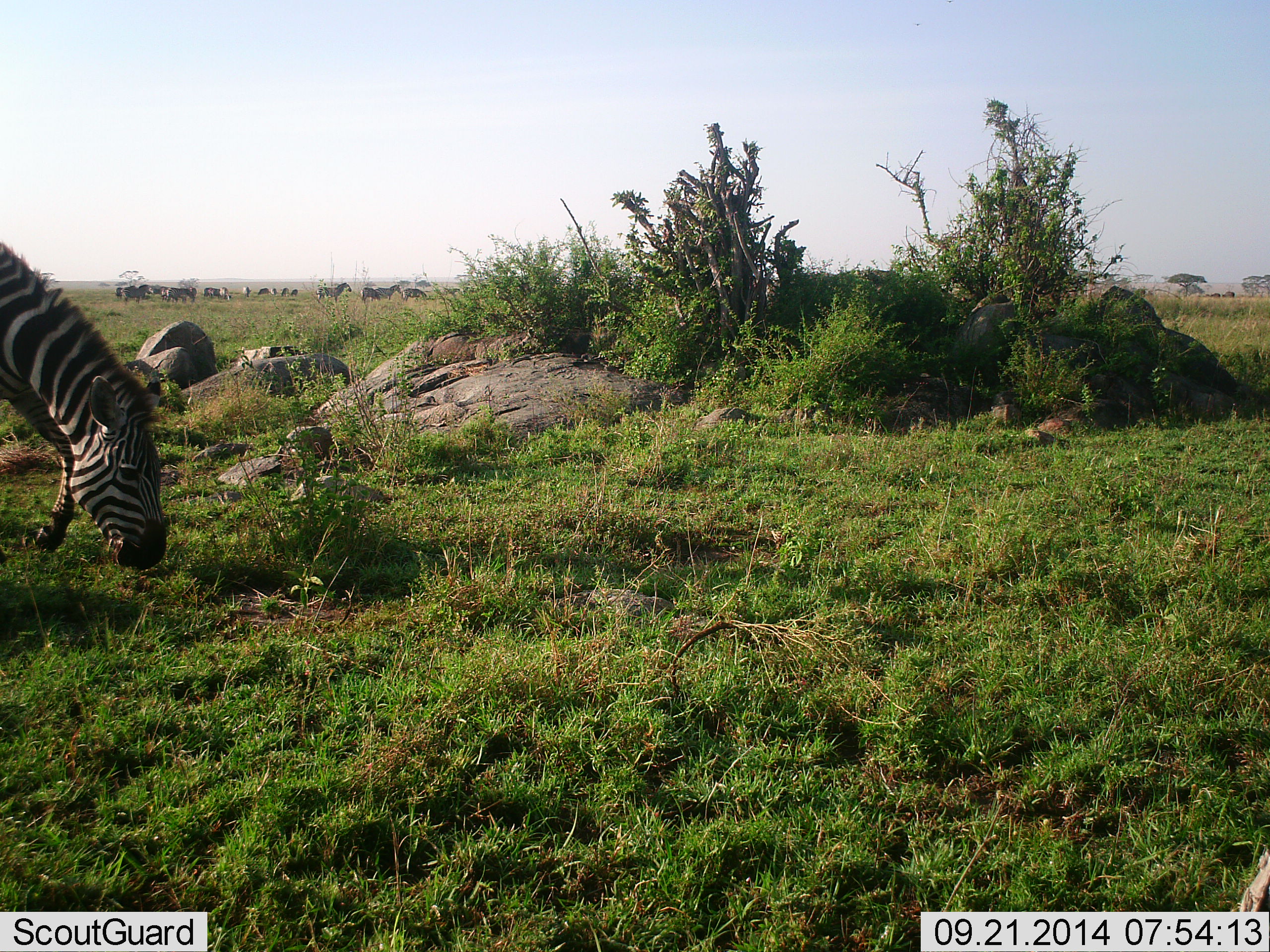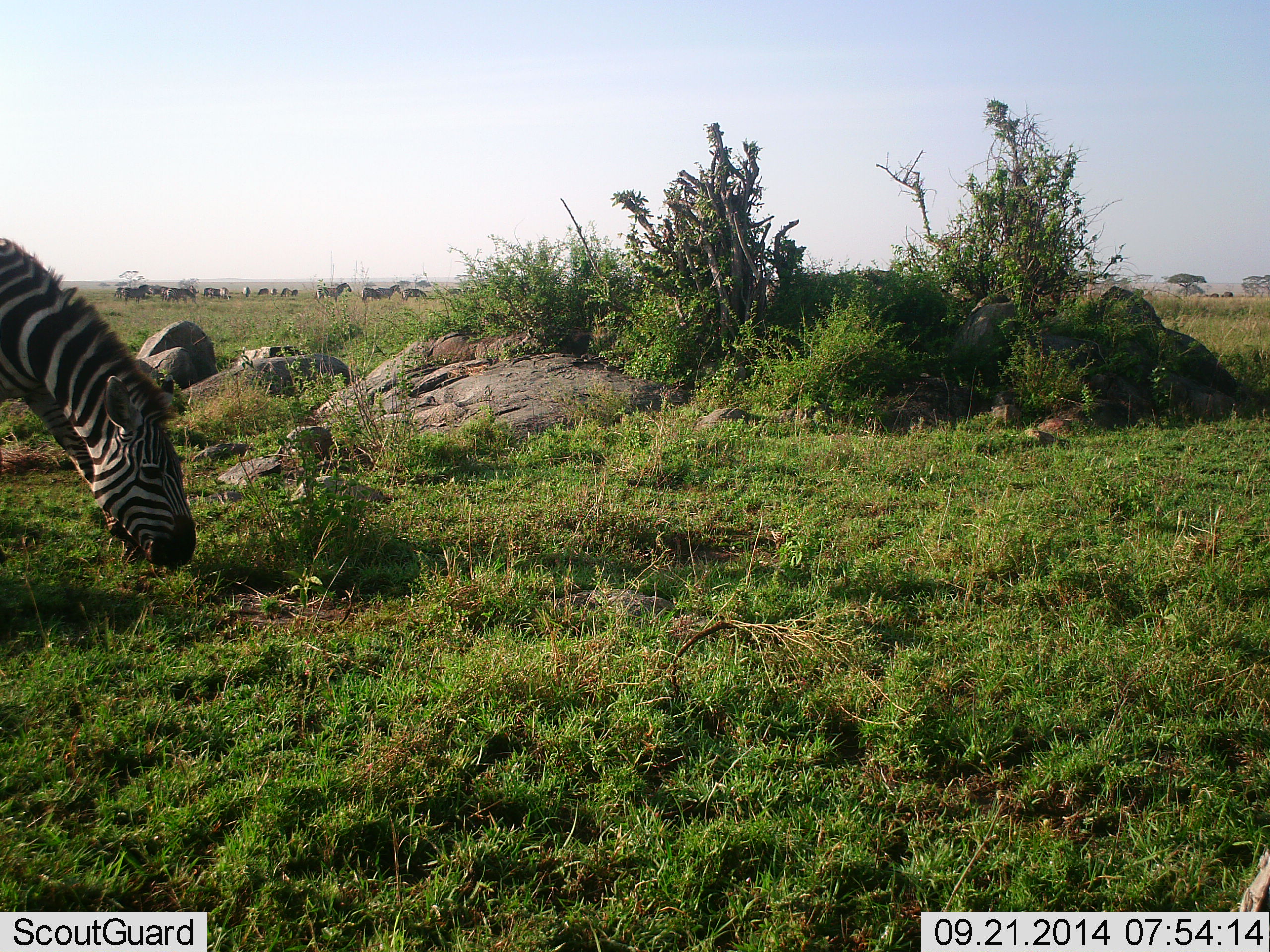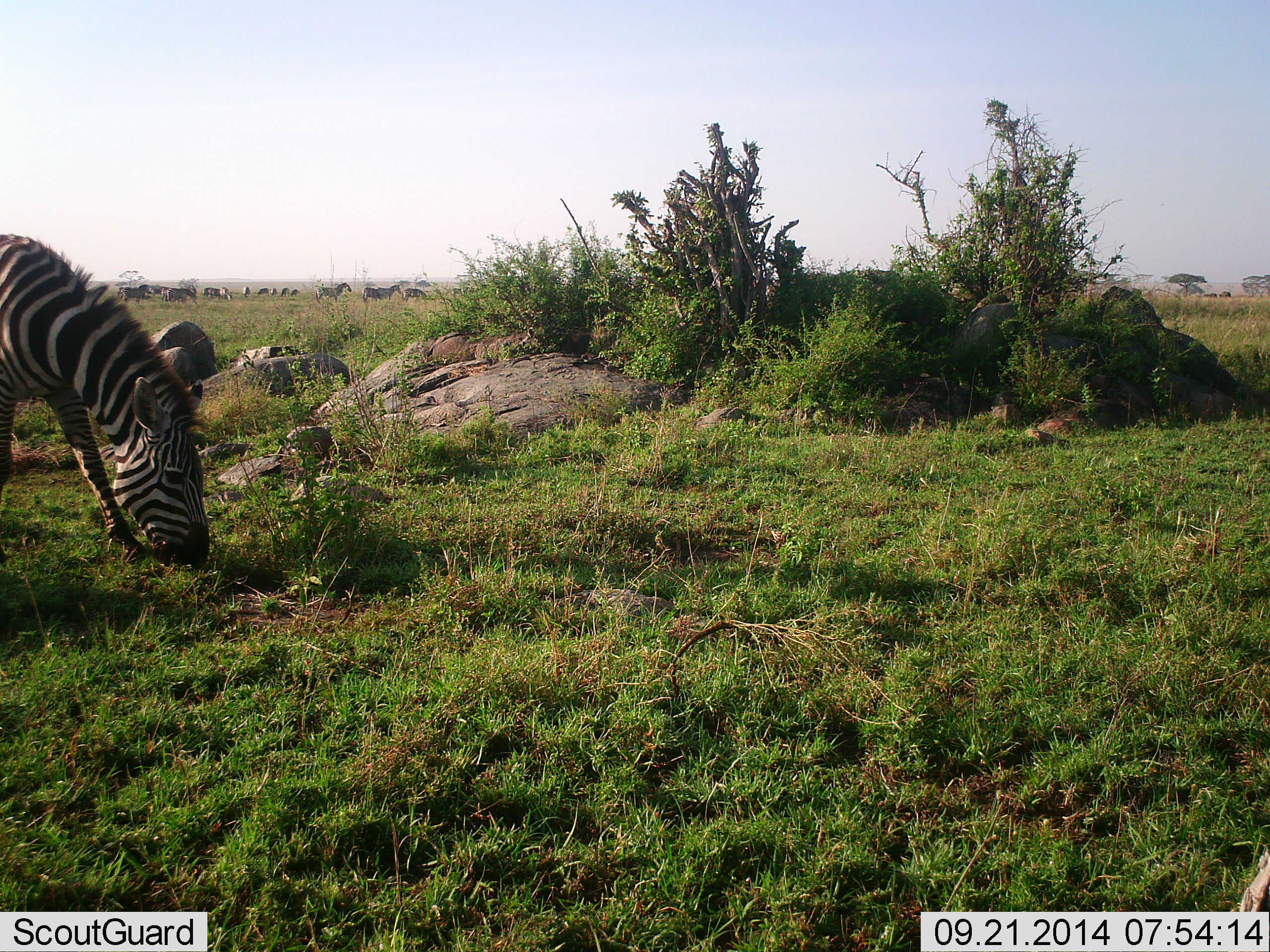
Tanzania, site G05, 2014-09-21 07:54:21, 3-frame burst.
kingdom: Animalia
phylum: Chordata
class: Mammalia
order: Perissodactyla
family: Equidae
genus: Equus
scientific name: Equus quagga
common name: plains zebra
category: zebra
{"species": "zebra (plains zebra) (Equus quagga)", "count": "1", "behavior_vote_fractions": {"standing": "40%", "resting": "0%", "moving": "30%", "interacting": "0%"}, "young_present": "0%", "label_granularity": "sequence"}